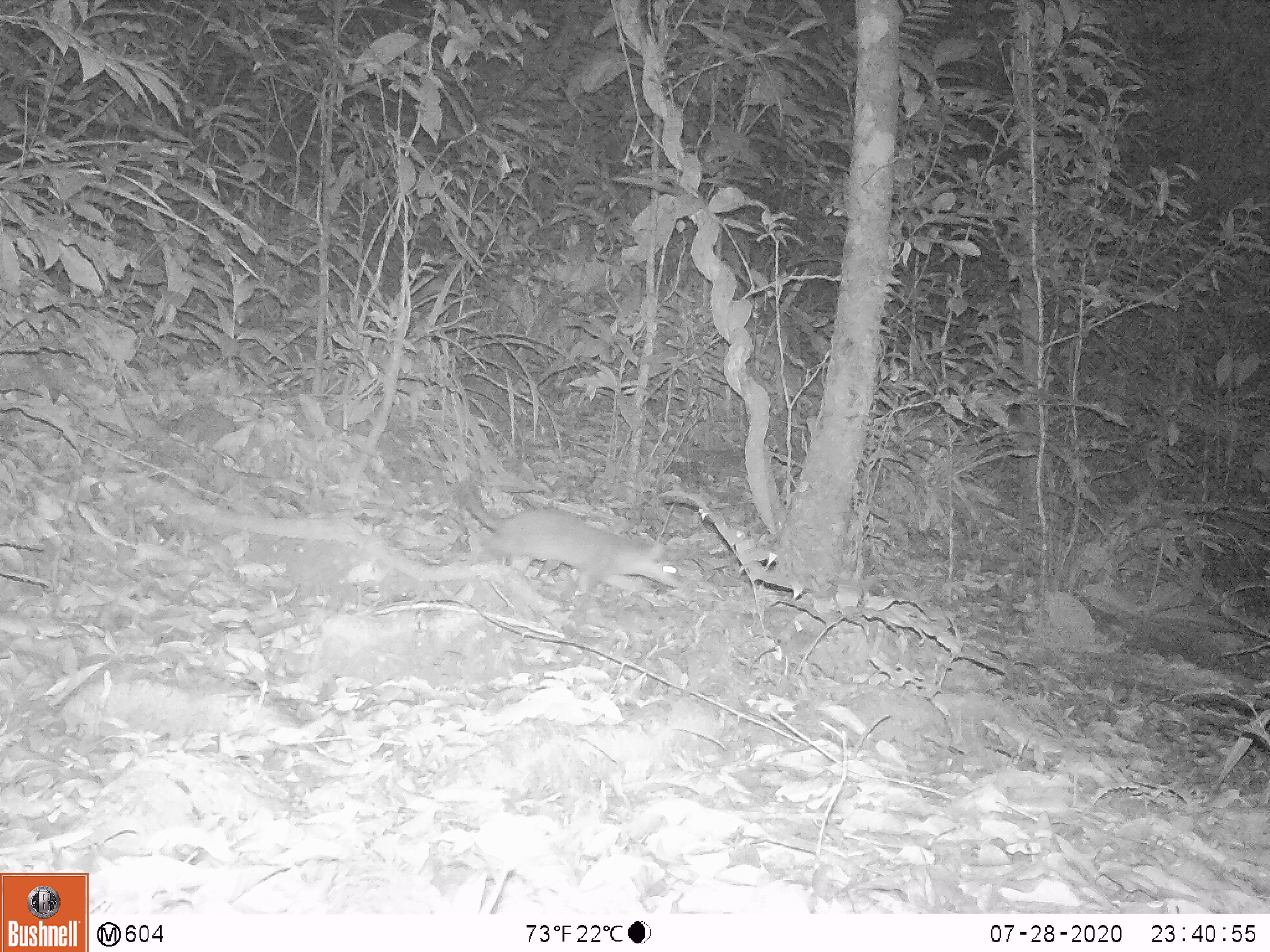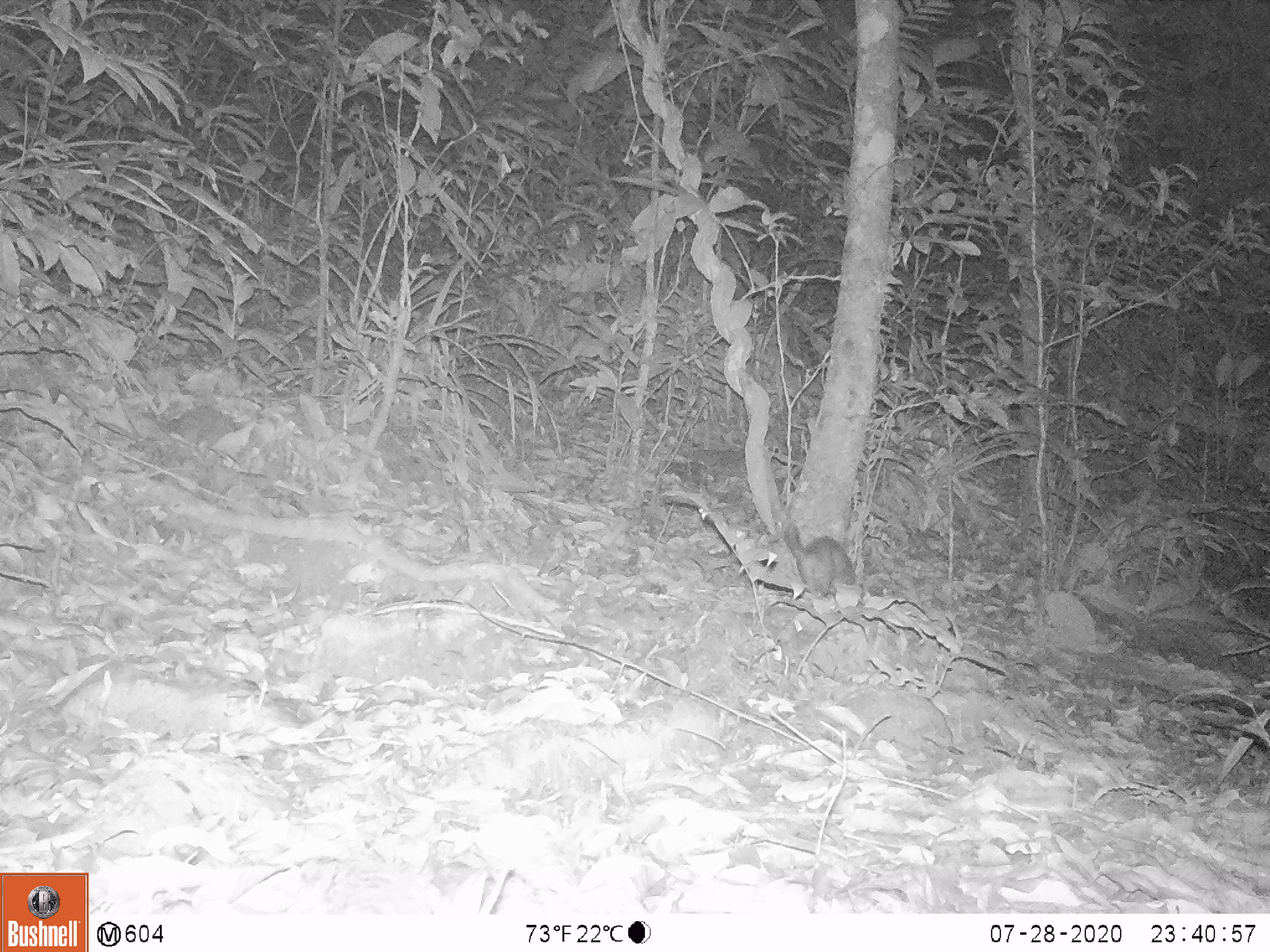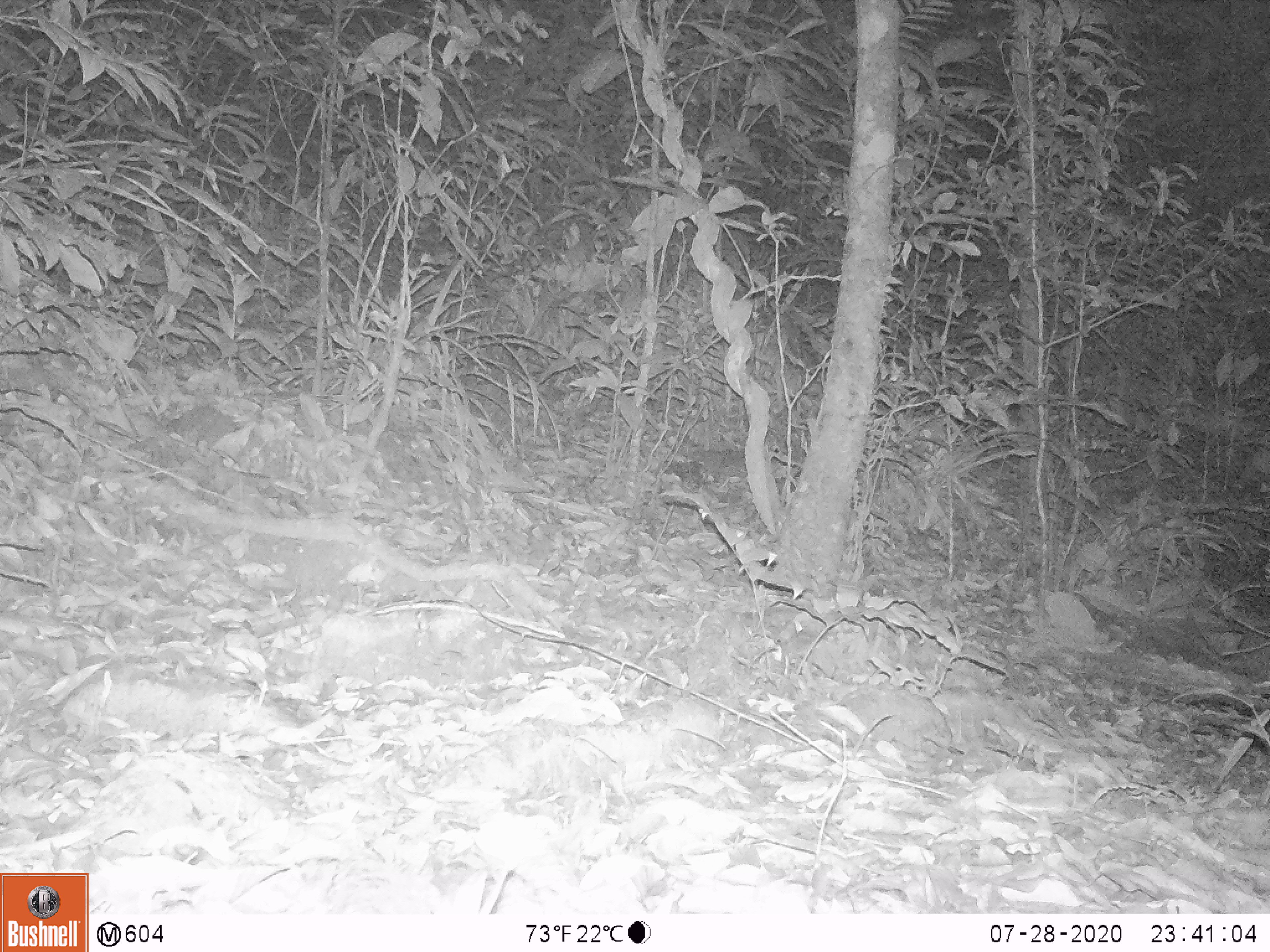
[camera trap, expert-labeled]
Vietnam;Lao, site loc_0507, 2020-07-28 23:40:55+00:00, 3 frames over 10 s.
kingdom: Animalia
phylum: Chordata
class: Mammalia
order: Carnivora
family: Mustelidae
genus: Melogale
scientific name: Melogale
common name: ferret badger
Ferret badger (Melogale). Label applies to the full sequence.